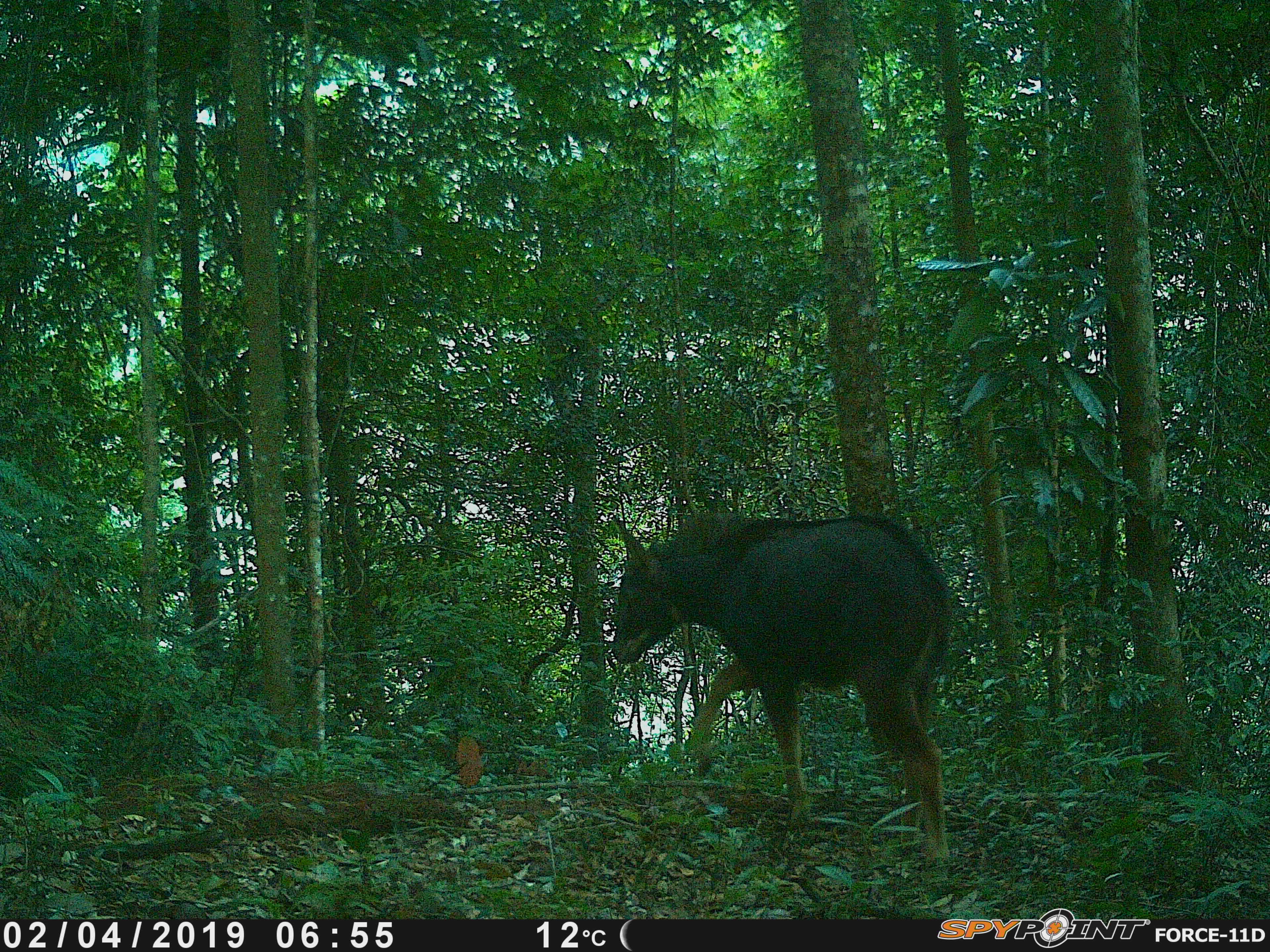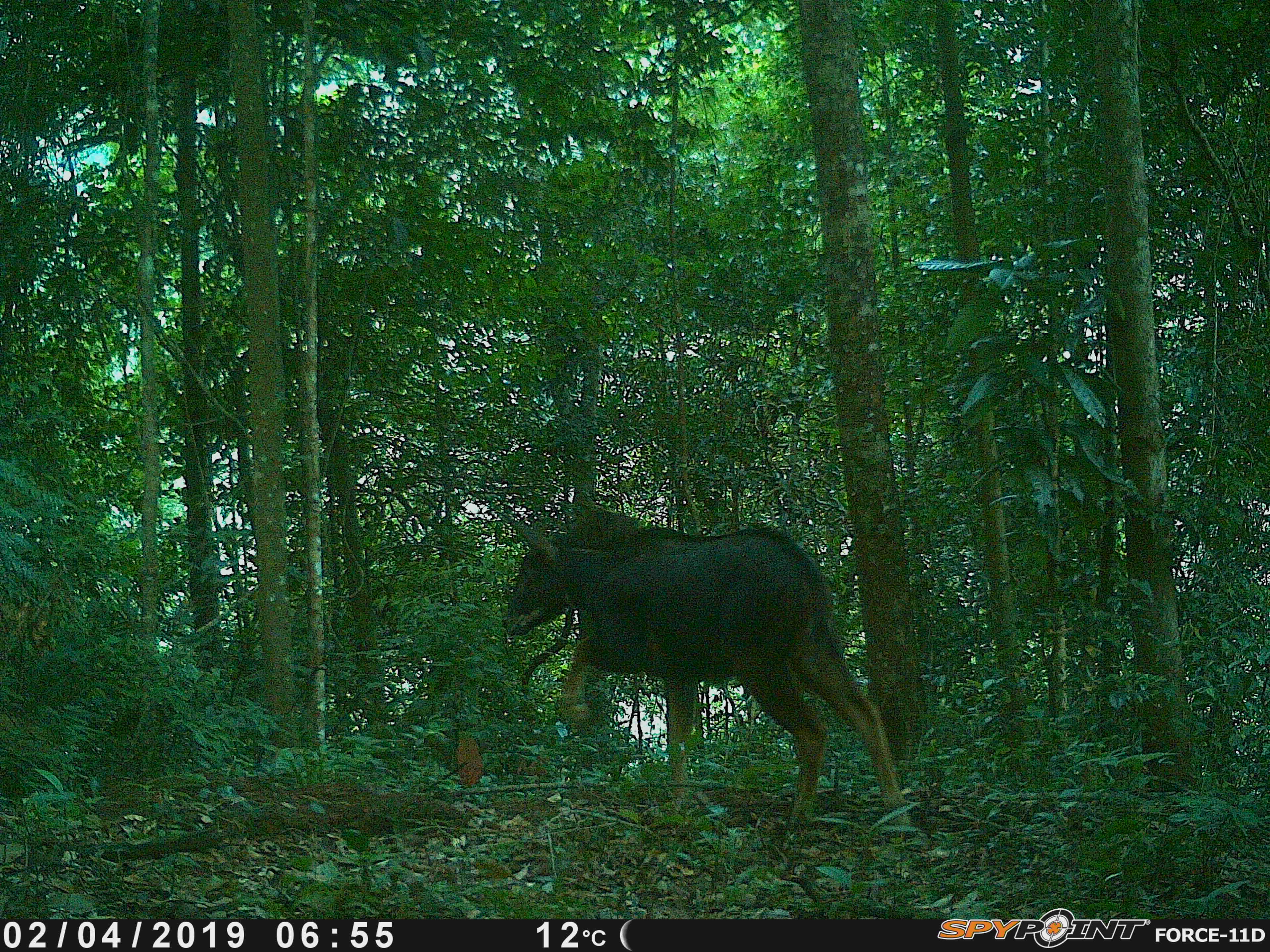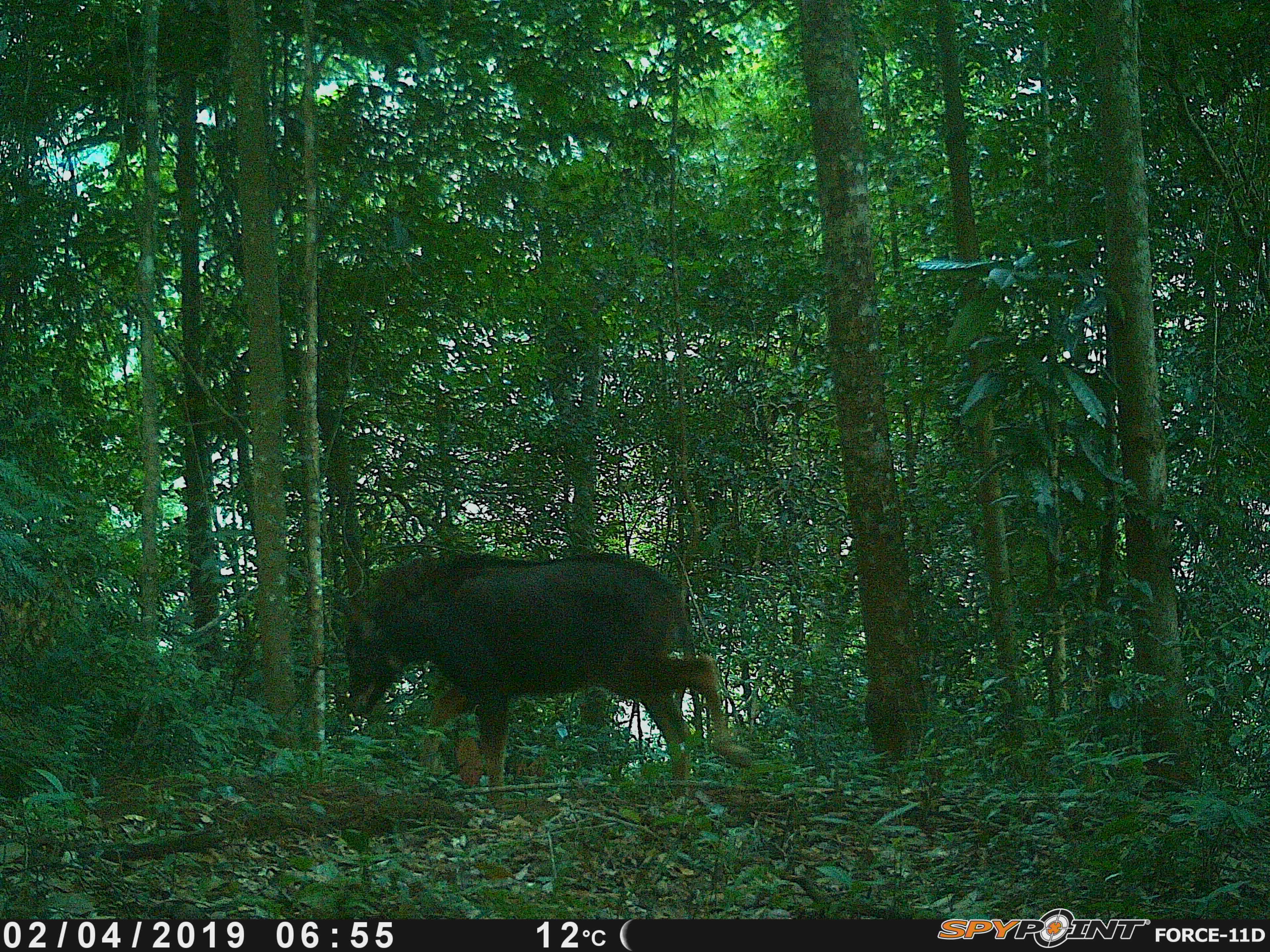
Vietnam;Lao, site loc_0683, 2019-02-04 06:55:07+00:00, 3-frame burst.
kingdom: Animalia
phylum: Chordata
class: Mammalia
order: Artiodactyla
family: Bovidae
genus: Capricornis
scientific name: Capricornis sumatraensis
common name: chinese serow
Chinese serow (Capricornis sumatraensis). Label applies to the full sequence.